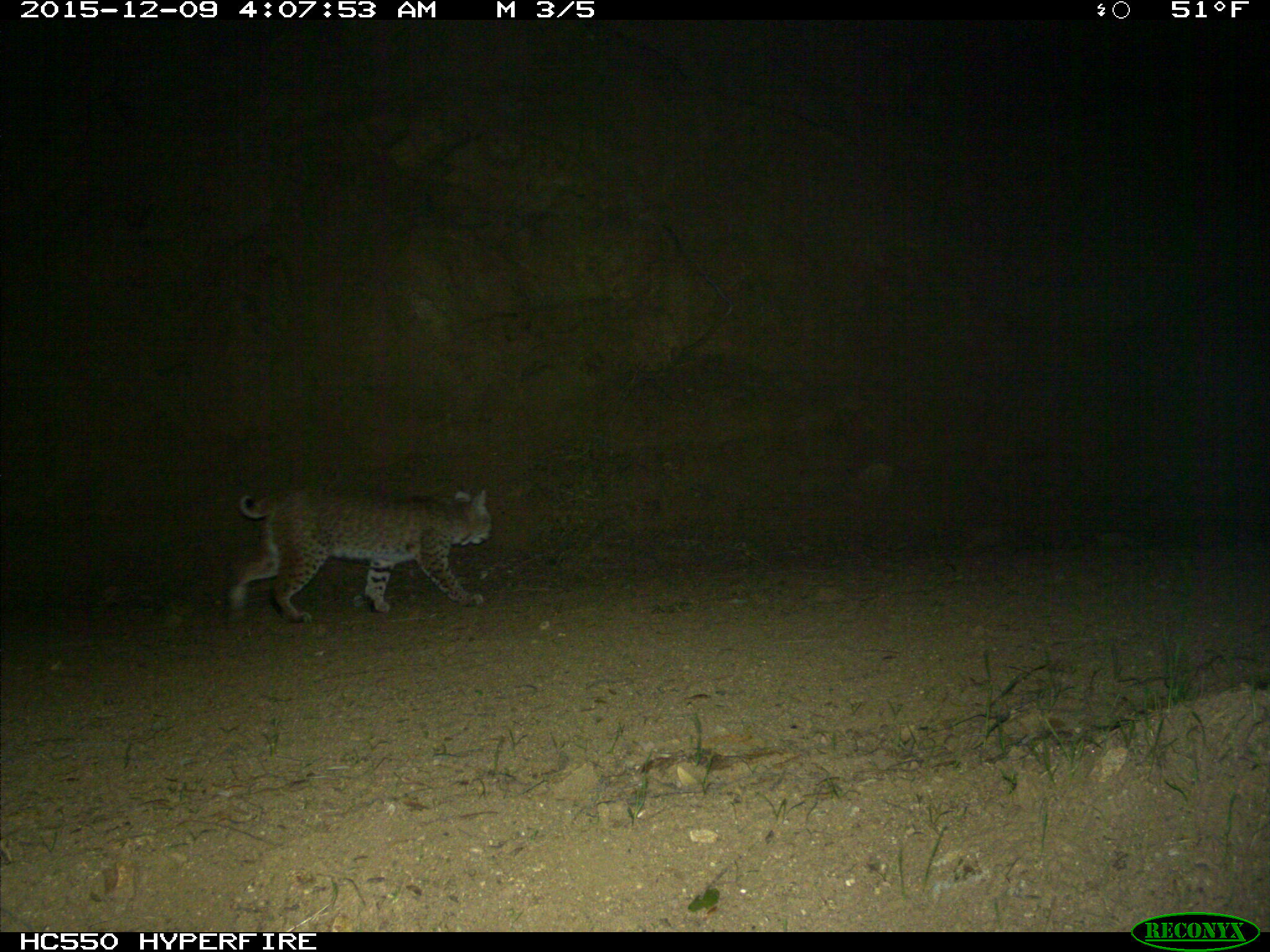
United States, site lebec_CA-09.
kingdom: Animalia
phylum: Chordata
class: Mammalia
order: Carnivora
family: Felidae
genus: Lynx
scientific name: Lynx rufus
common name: bobcat